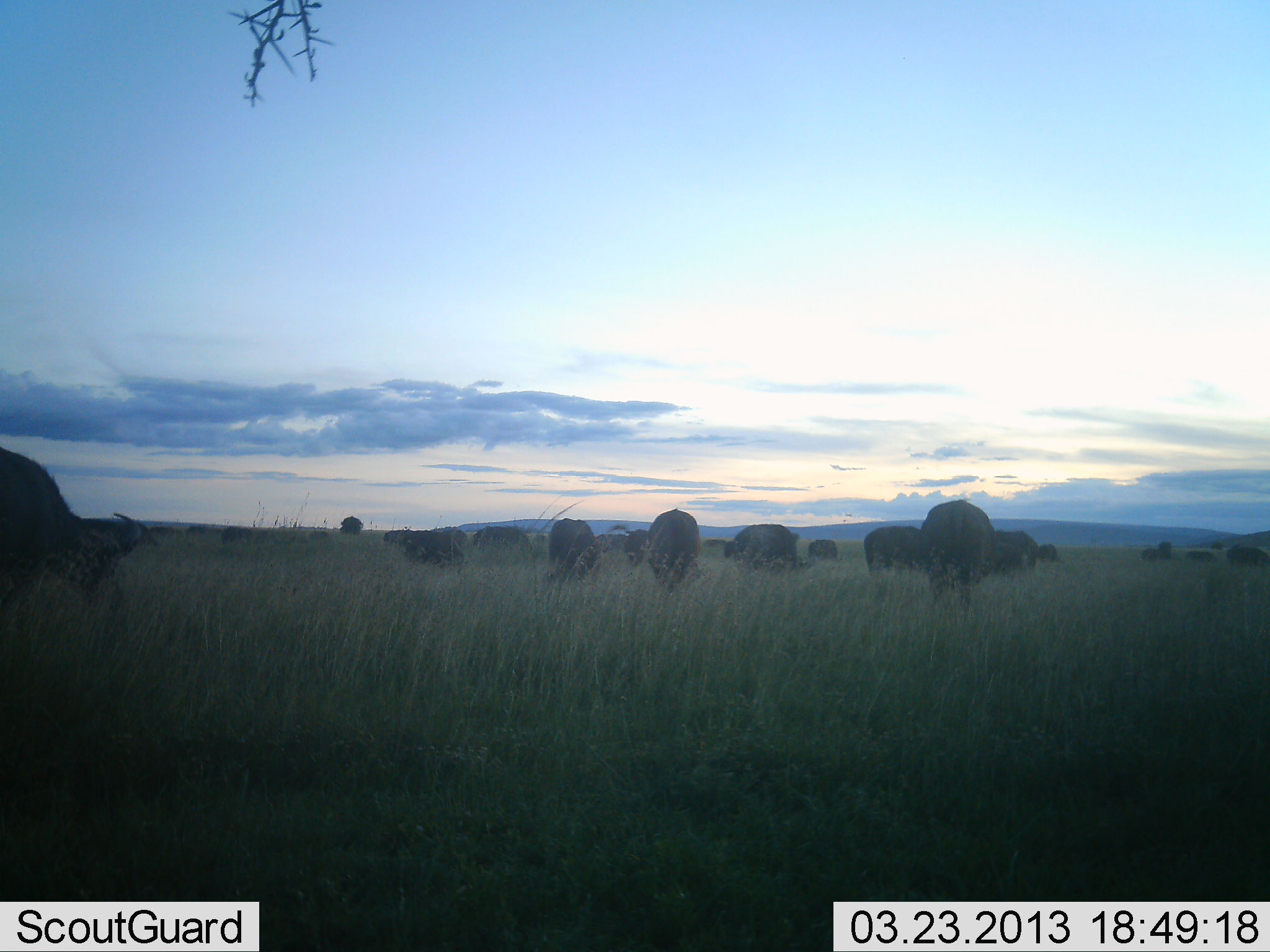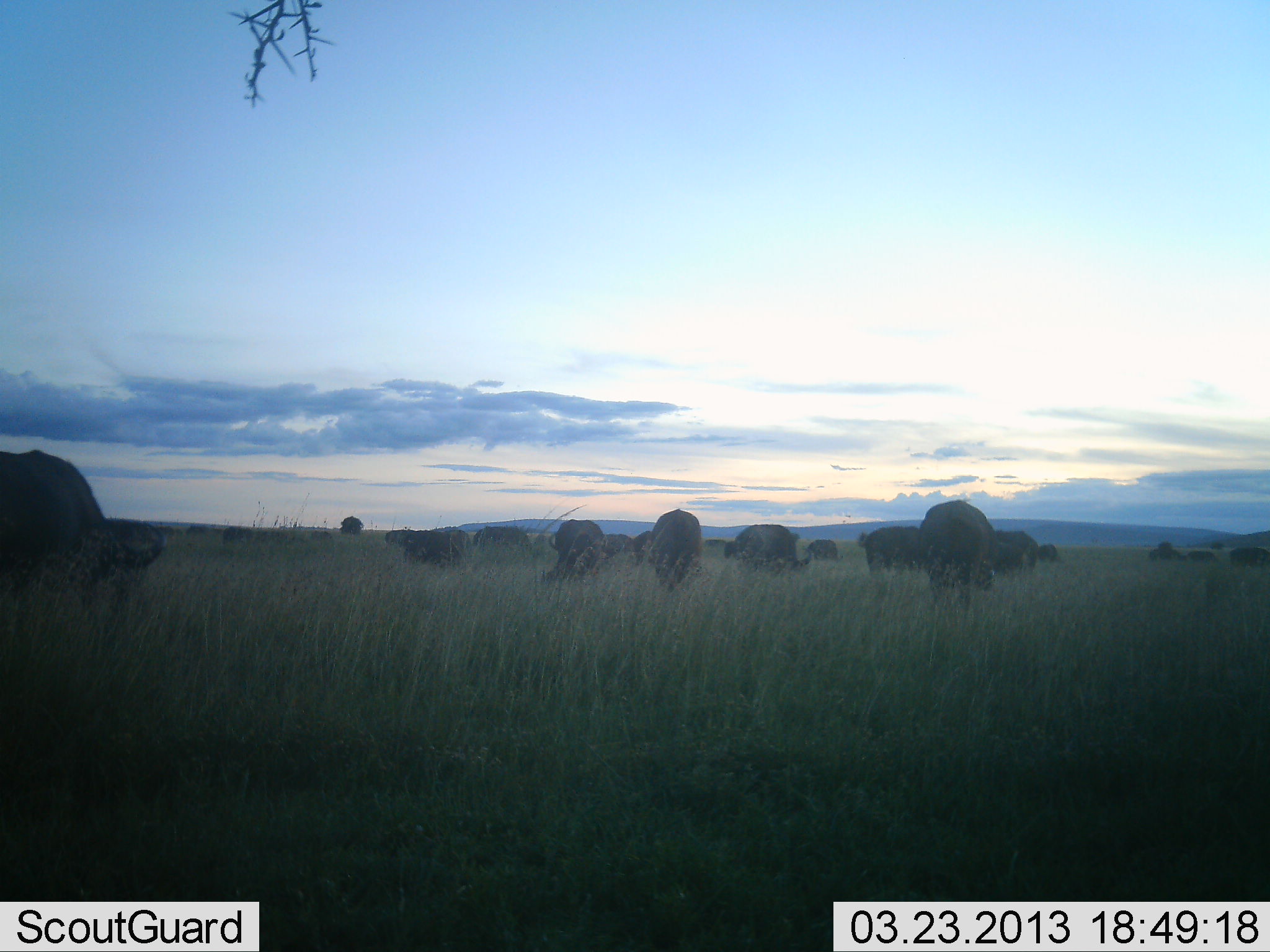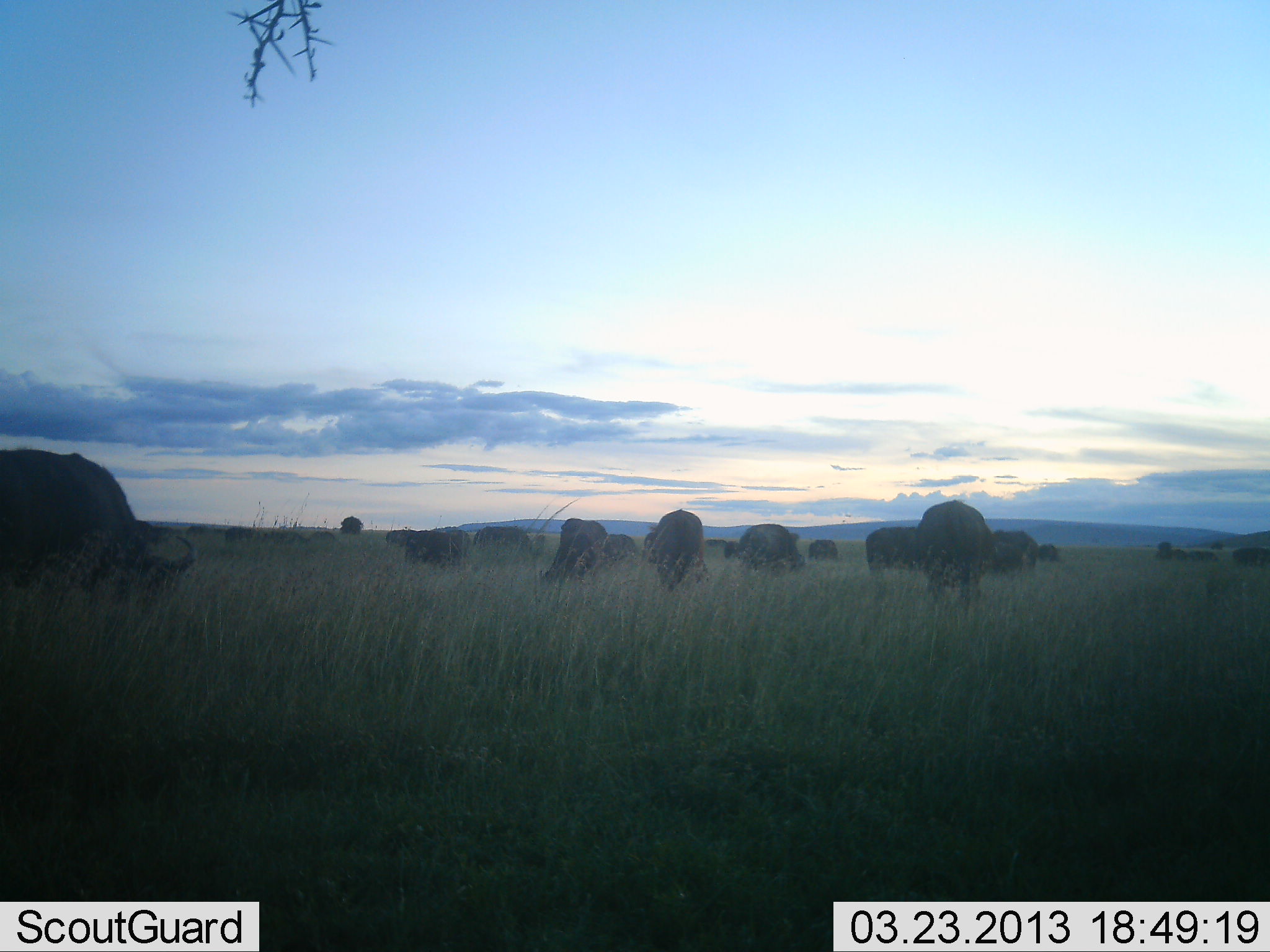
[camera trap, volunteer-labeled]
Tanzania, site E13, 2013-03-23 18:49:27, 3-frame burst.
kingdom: Animalia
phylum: Chordata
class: Mammalia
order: Artiodactyla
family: Bovidae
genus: Syncerus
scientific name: Syncerus caffer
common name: cape buffalo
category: buffalo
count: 11-50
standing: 29%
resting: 0%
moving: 14%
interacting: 0%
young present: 0%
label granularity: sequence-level